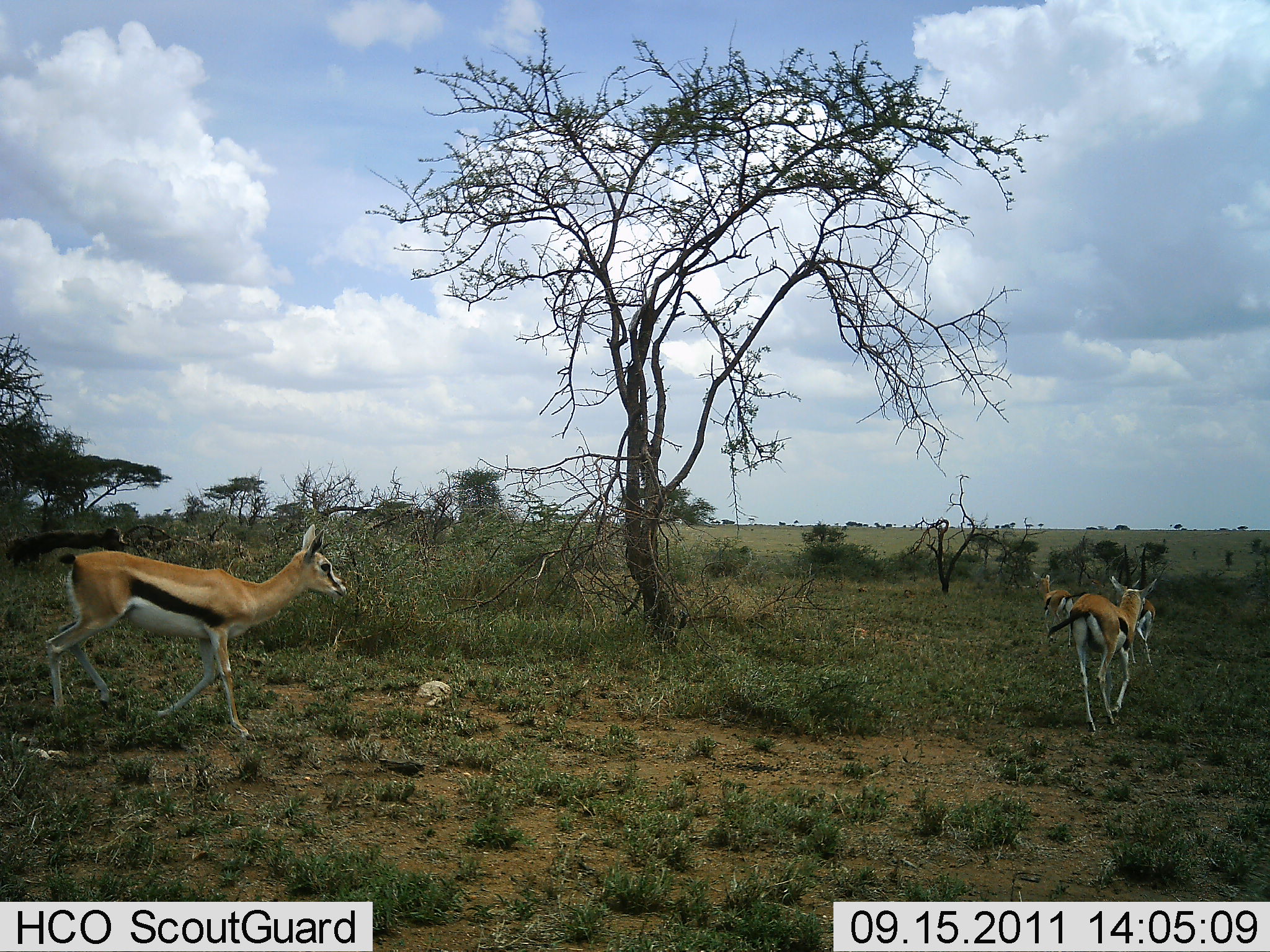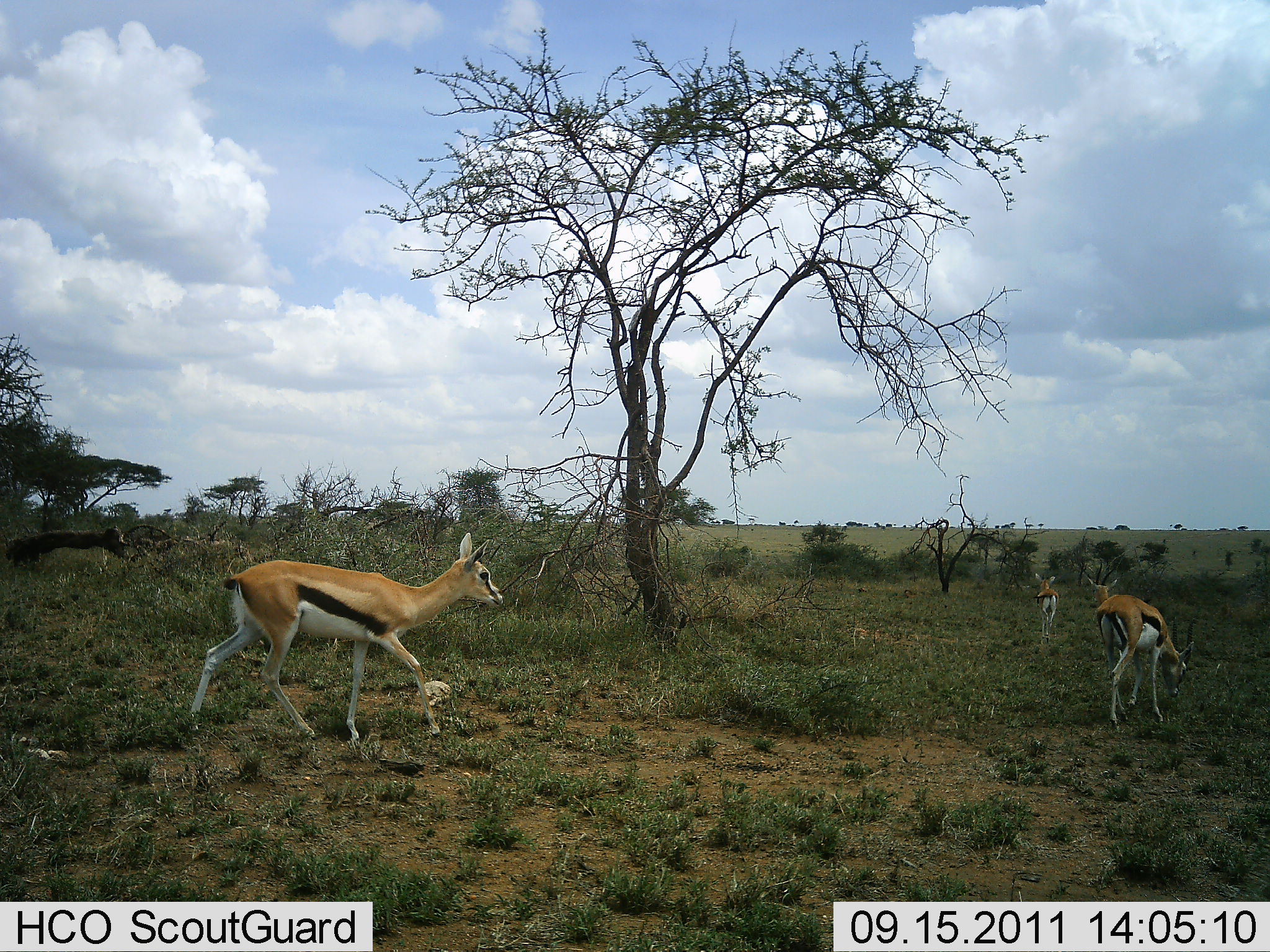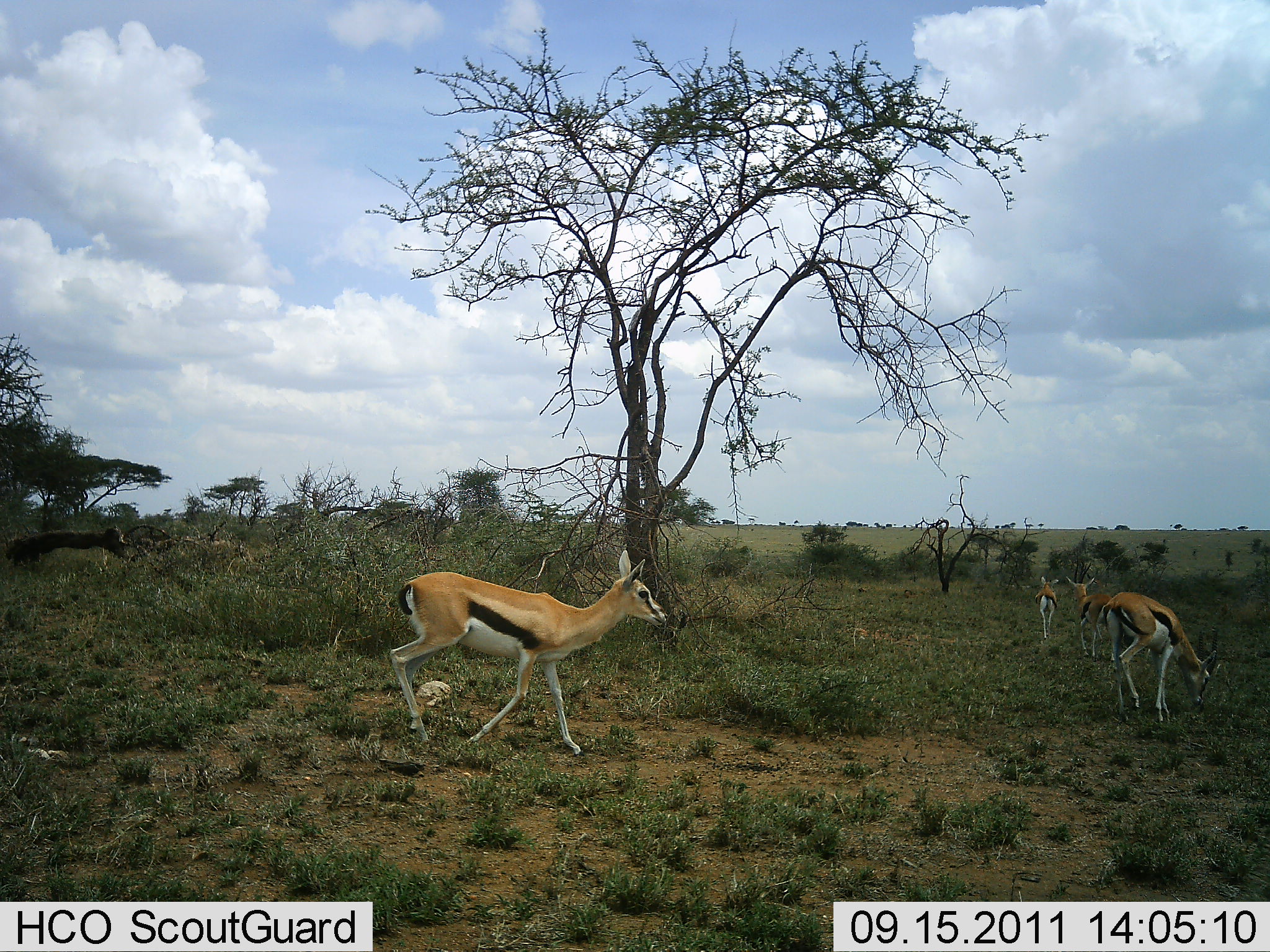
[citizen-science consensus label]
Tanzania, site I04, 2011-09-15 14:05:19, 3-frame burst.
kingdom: Animalia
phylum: Chordata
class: Mammalia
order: Artiodactyla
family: Bovidae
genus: Eudorcas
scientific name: Eudorcas thomsonii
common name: thomson's gazelle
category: gazellethomsons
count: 4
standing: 20%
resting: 0%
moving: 100%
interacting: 0%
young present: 10%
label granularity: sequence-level